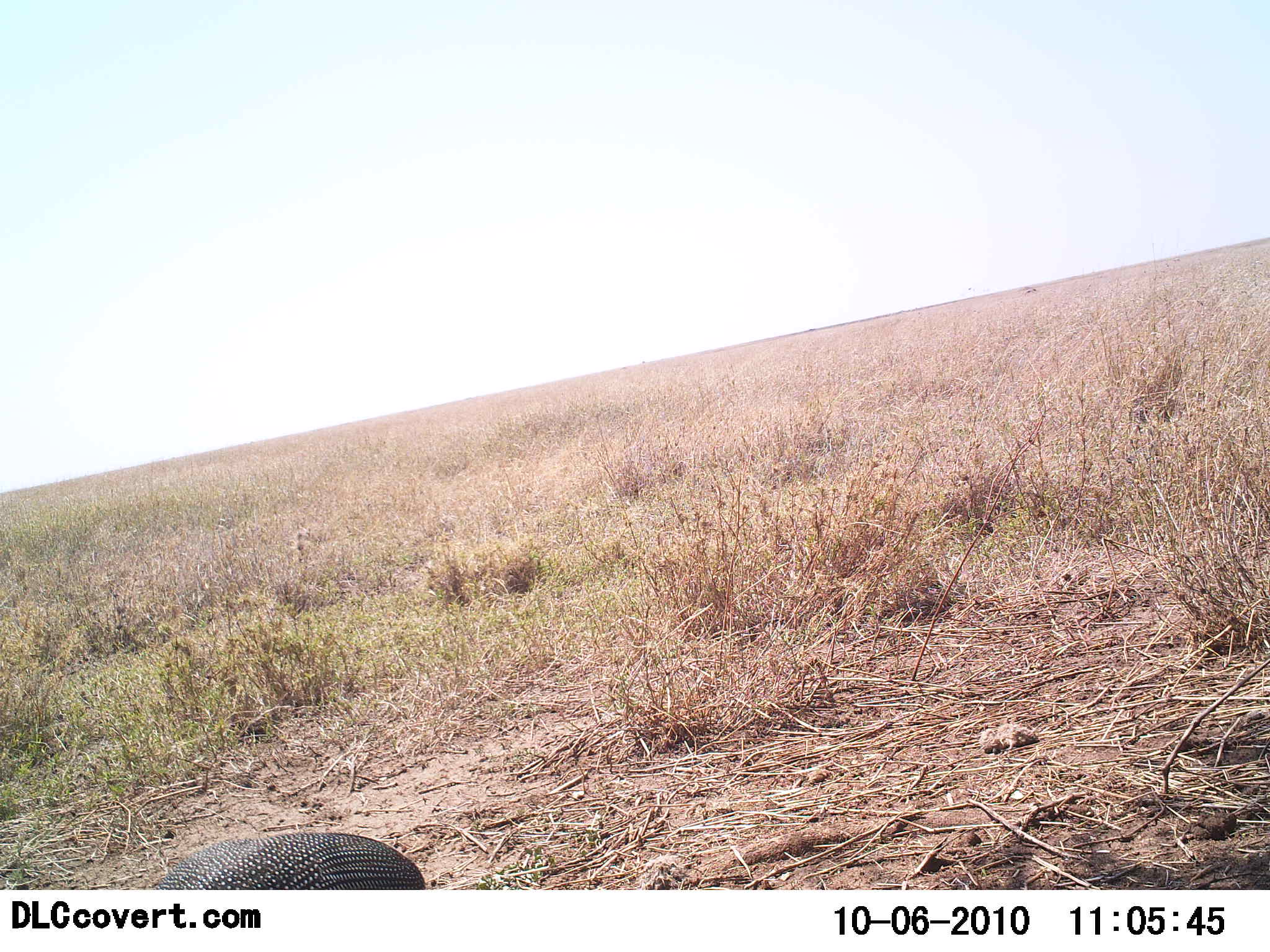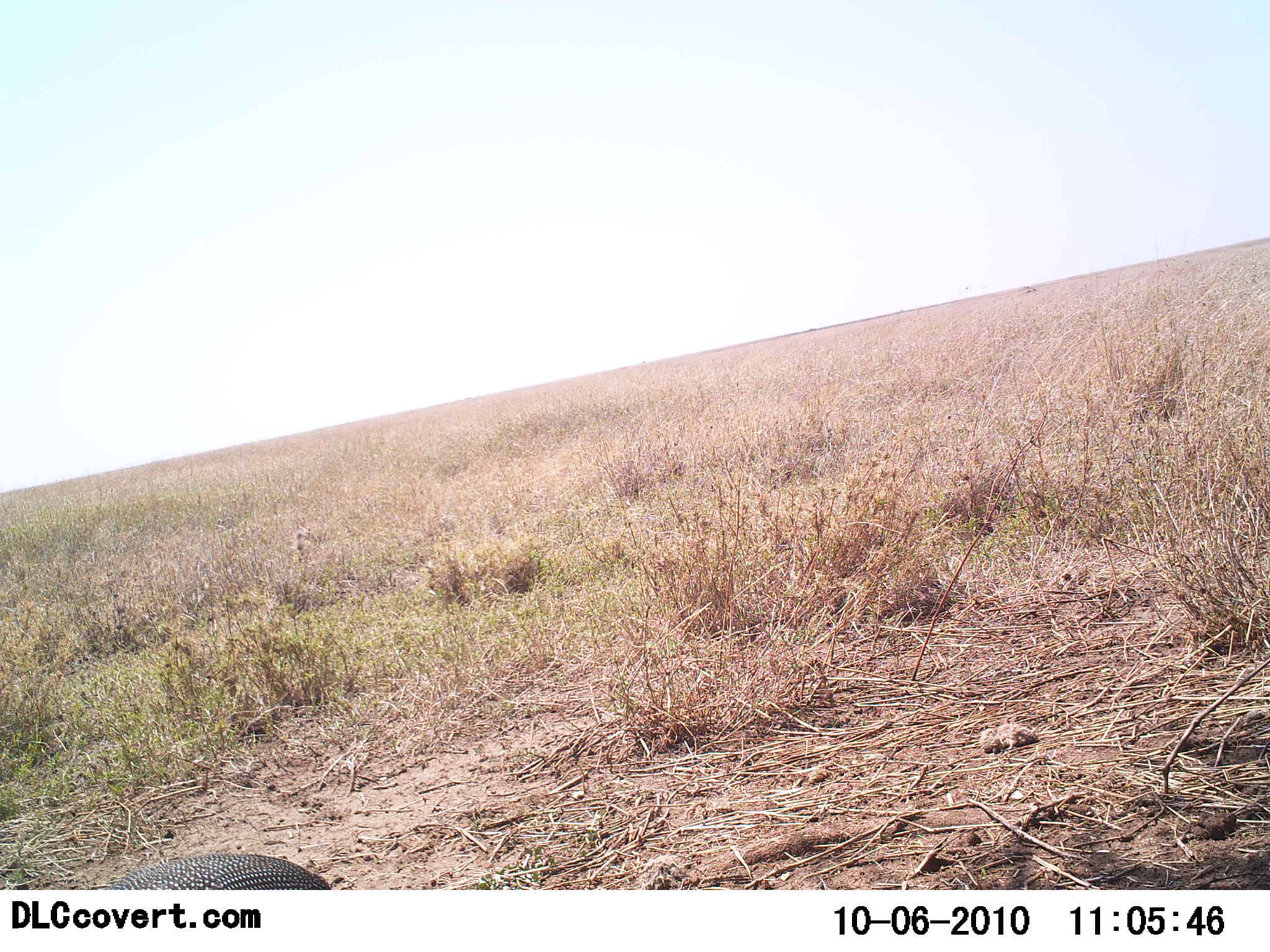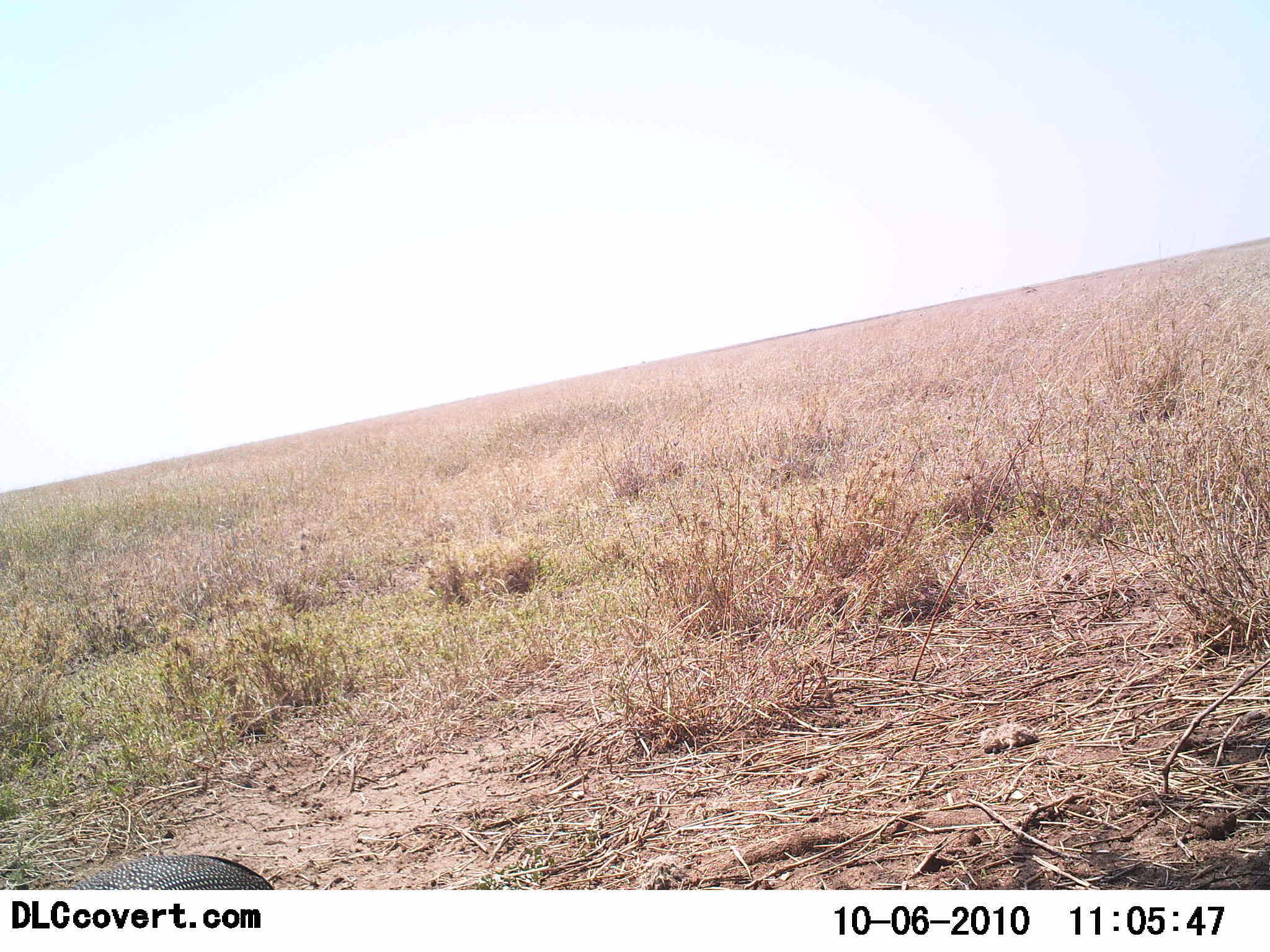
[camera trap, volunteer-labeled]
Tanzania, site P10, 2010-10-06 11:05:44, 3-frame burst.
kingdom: Animalia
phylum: Chordata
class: Aves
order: Galliformes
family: Numididae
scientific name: Numididae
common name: guinea fowl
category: guineafowl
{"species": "guineafowl (guinea fowl) (Numididae)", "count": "1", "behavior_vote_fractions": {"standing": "0%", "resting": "0%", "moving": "100%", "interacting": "0%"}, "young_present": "0%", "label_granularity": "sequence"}